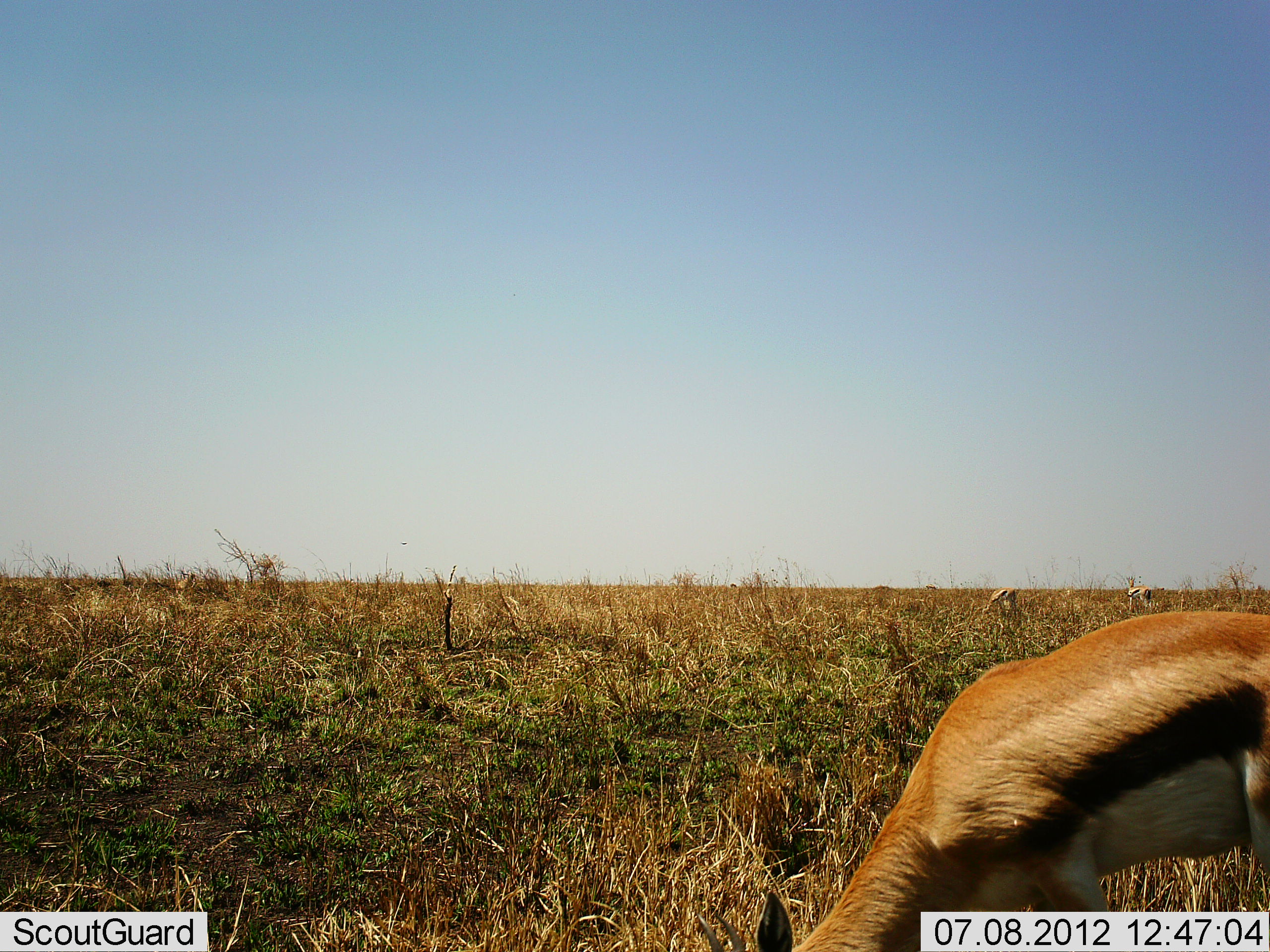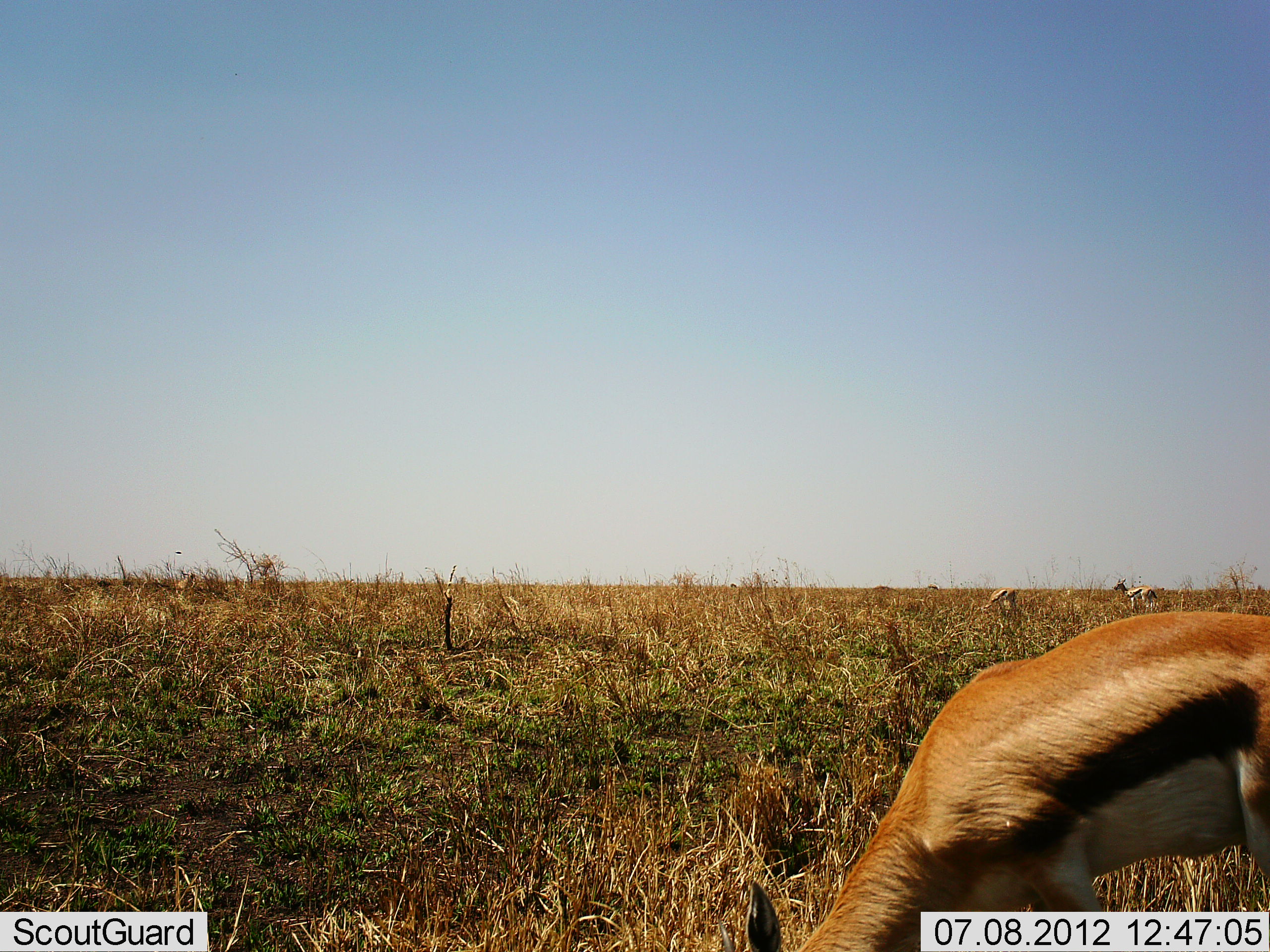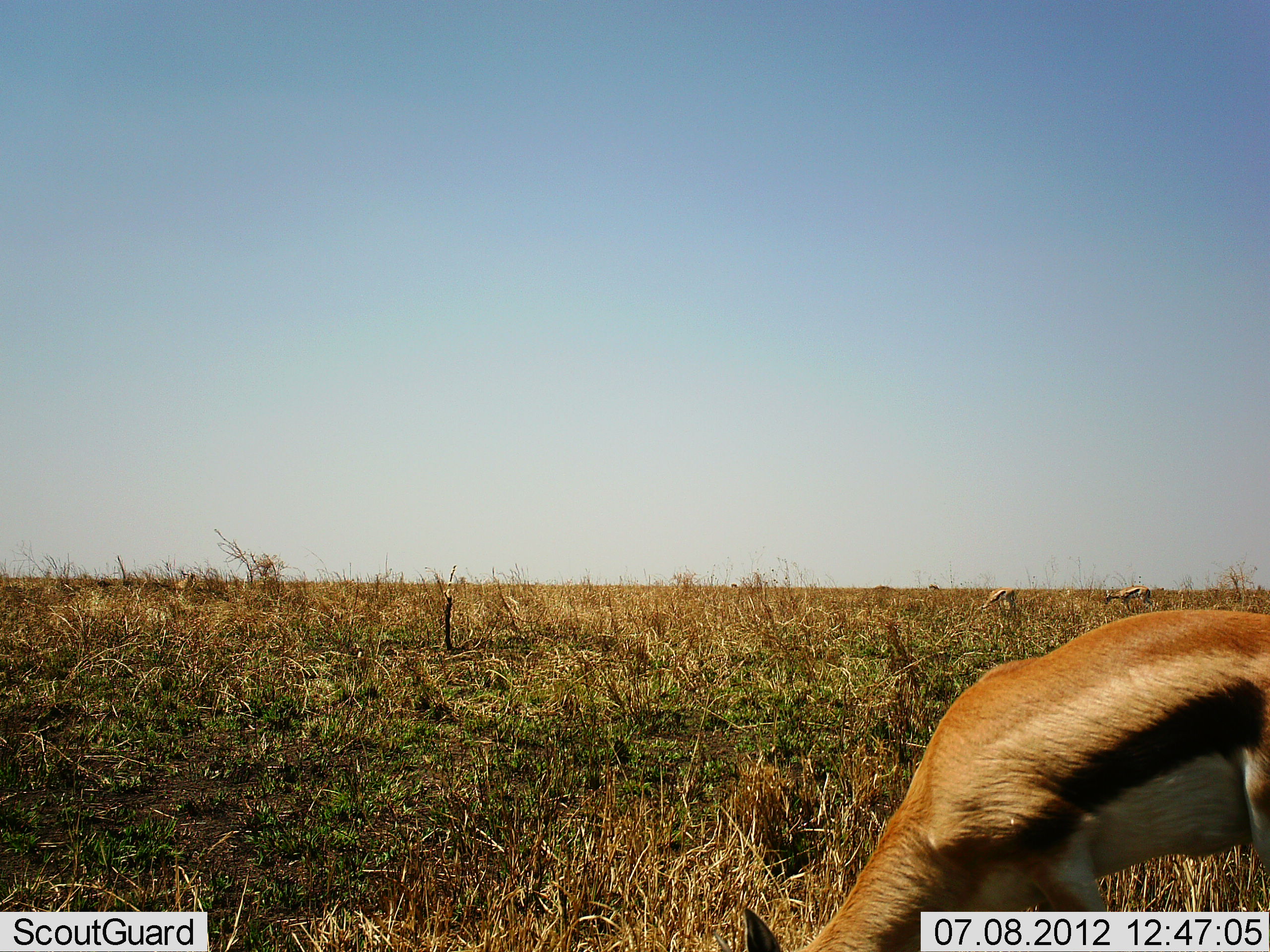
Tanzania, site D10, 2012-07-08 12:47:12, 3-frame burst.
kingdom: Animalia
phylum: Chordata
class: Mammalia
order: Artiodactyla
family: Bovidae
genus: Eudorcas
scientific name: Eudorcas thomsonii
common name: thomson's gazelle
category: gazellethomsons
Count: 3.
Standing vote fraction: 45%.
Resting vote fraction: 0%.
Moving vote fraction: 9%.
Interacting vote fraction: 0%.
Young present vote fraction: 0%.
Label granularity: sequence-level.